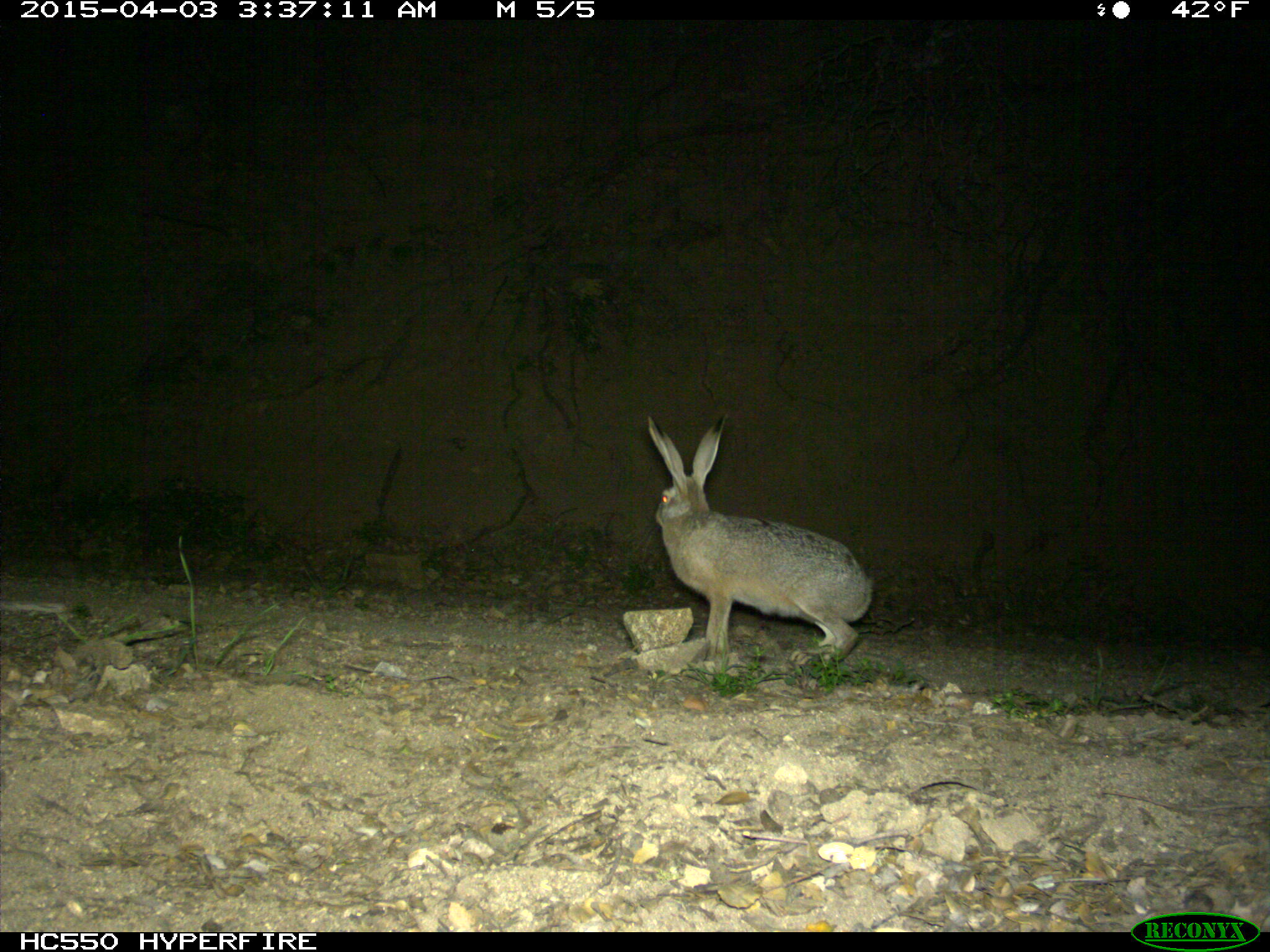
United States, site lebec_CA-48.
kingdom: Animalia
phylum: Chordata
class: Mammalia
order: Lagomorpha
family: Leporidae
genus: Lepus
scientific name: Lepus californicus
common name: black-tailed jackrabbit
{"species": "Lepus californicus (black-tailed jackrabbit)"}